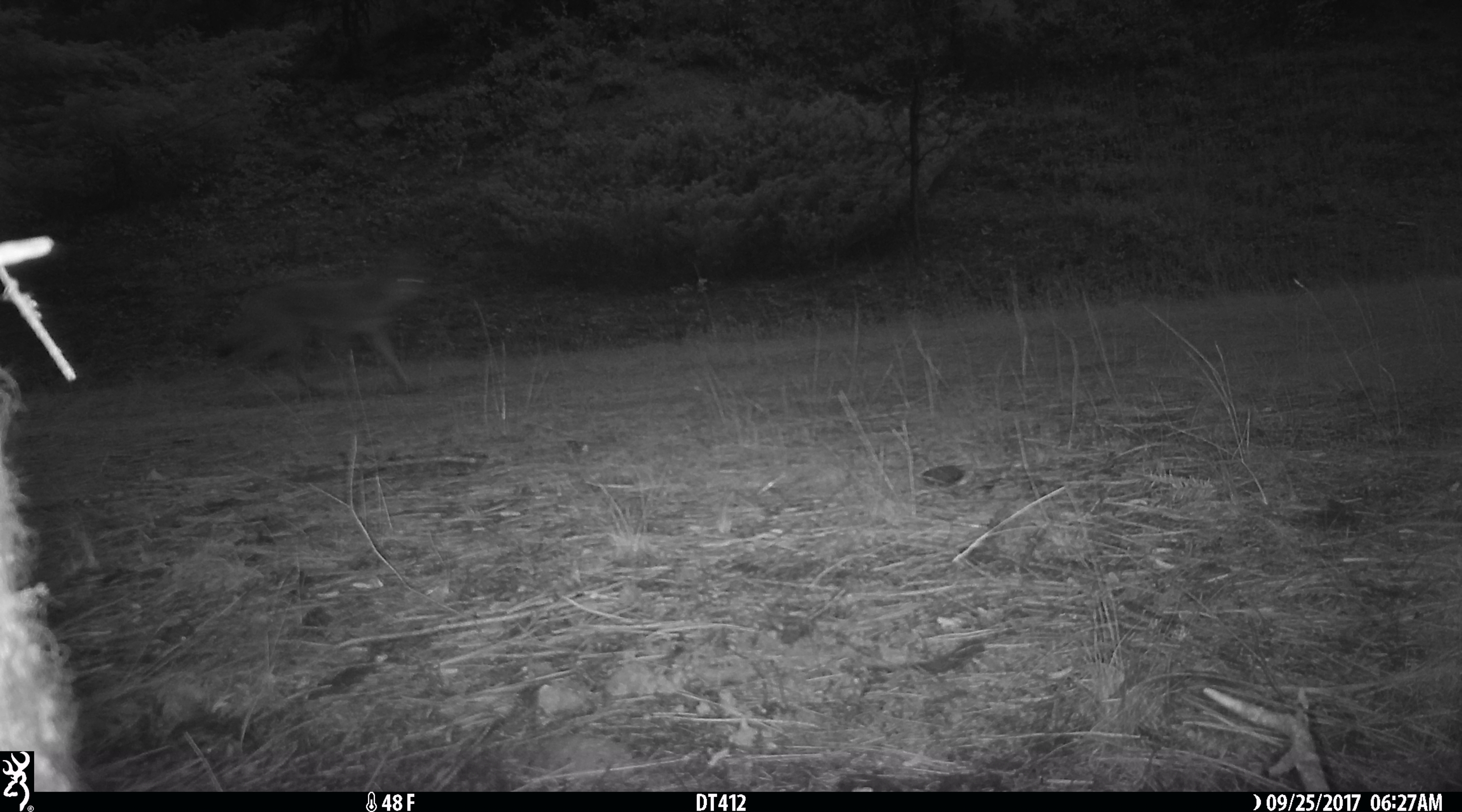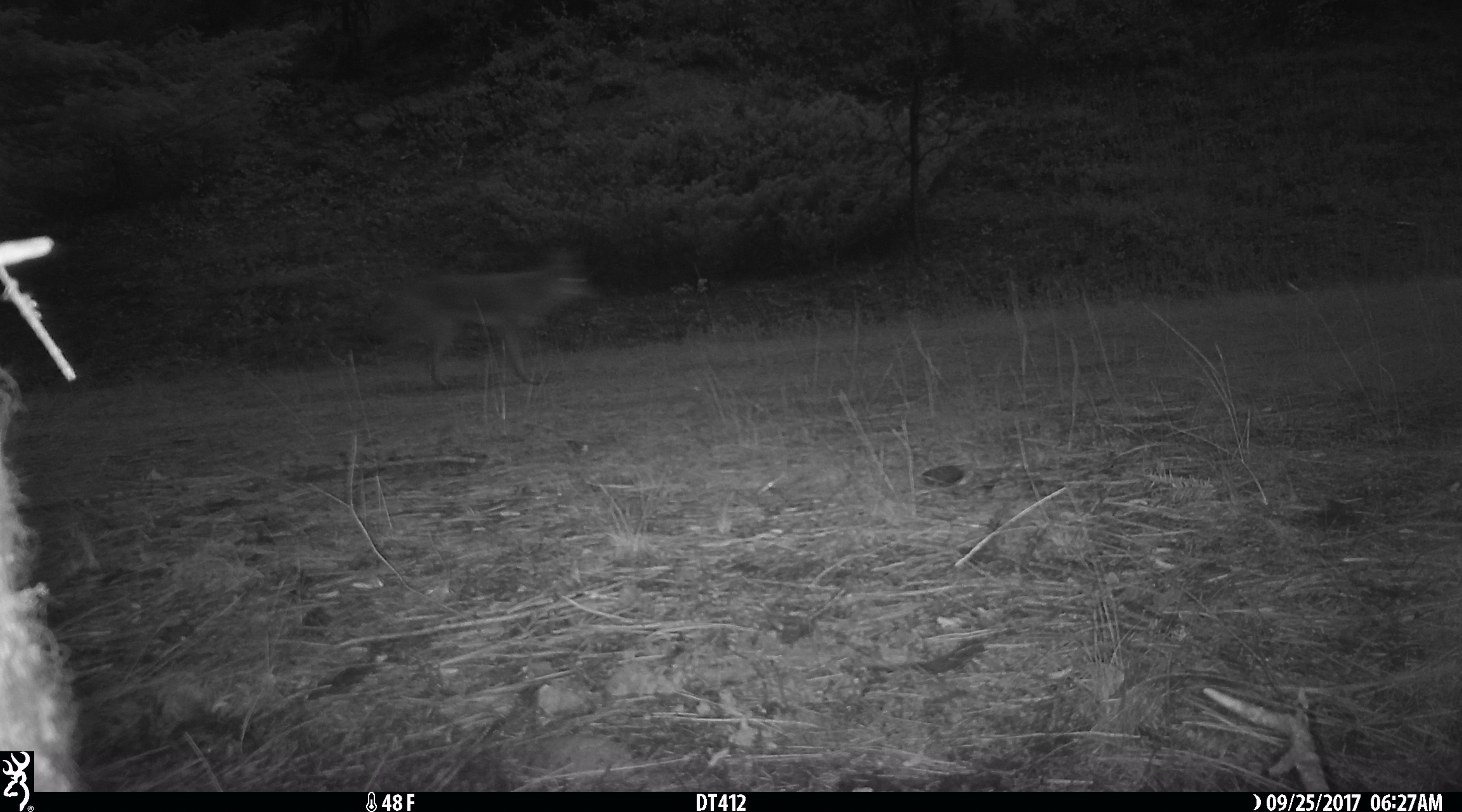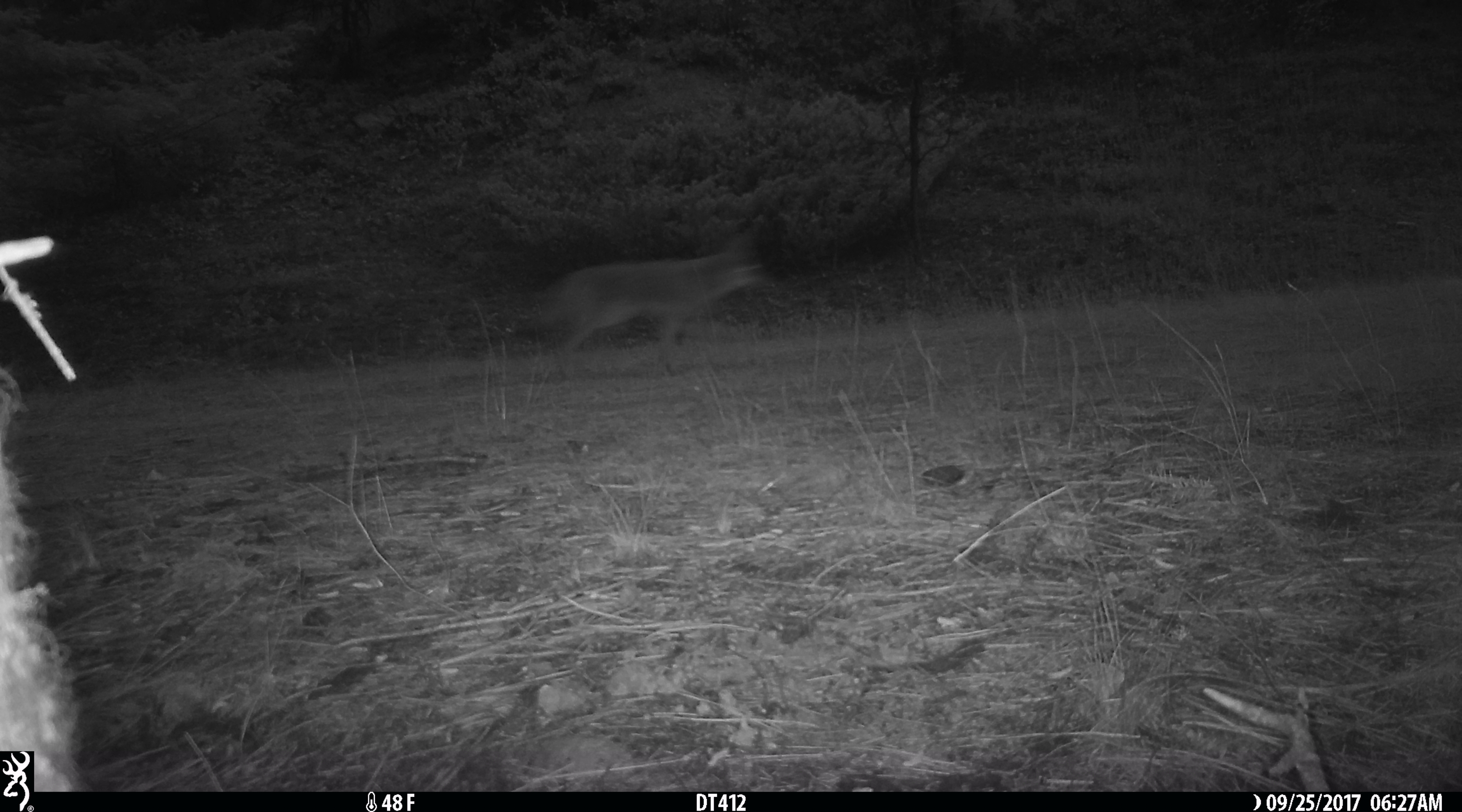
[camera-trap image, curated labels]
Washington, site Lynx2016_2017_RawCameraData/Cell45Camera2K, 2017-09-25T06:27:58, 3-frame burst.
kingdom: Animalia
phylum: Chordata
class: Mammalia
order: Carnivora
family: Canidae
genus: Canis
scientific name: Canis latrans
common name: coyote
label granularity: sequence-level